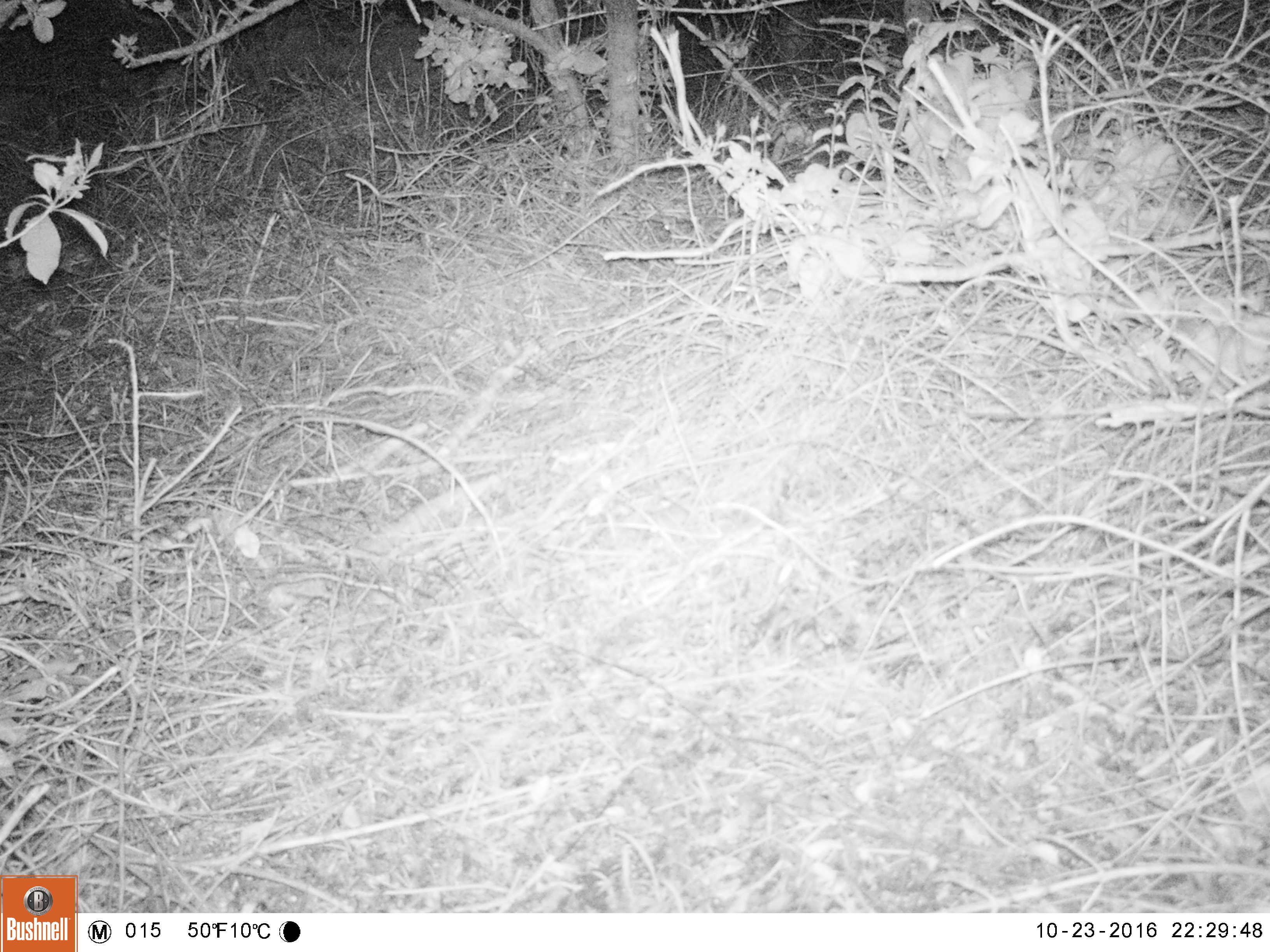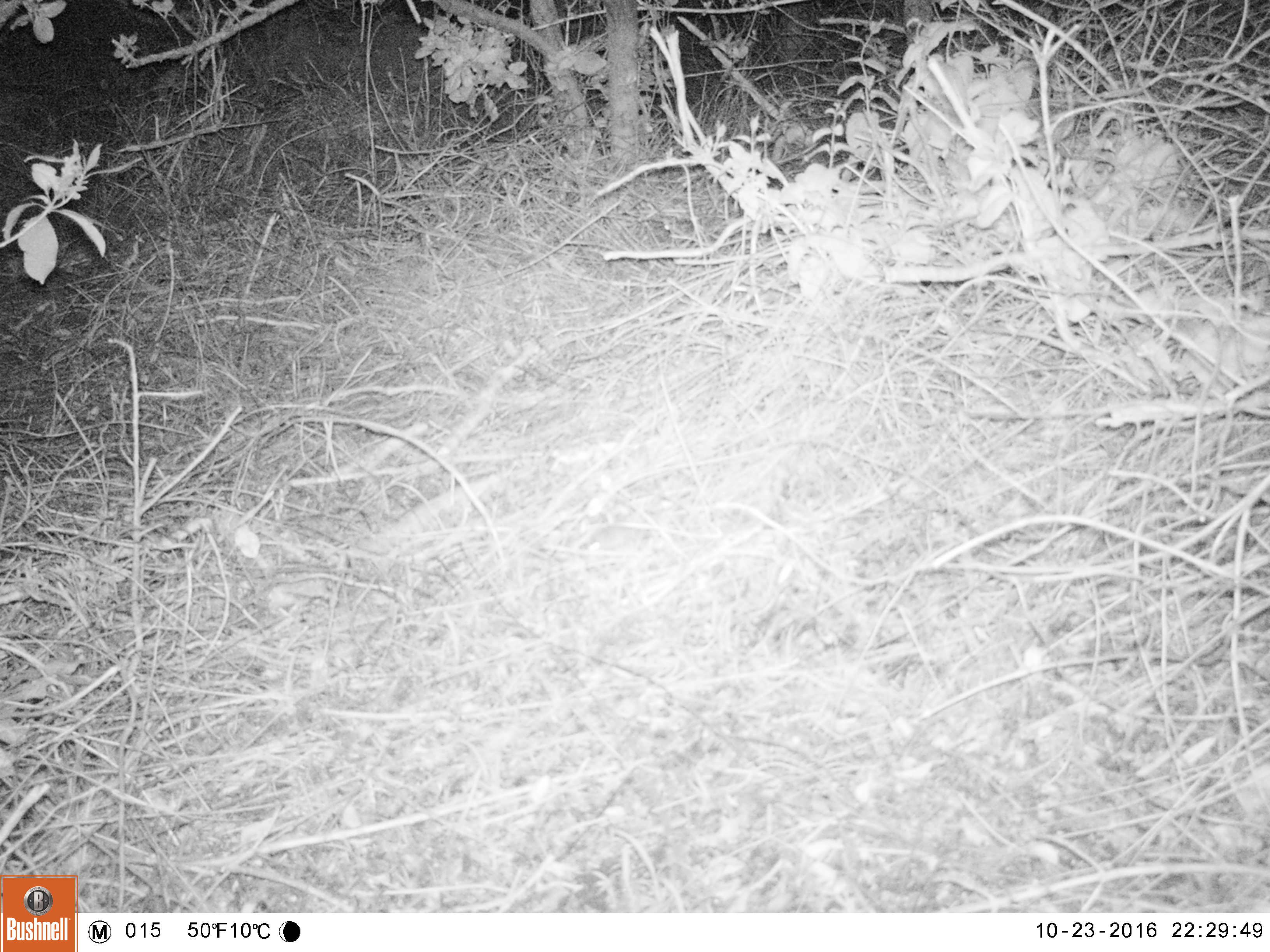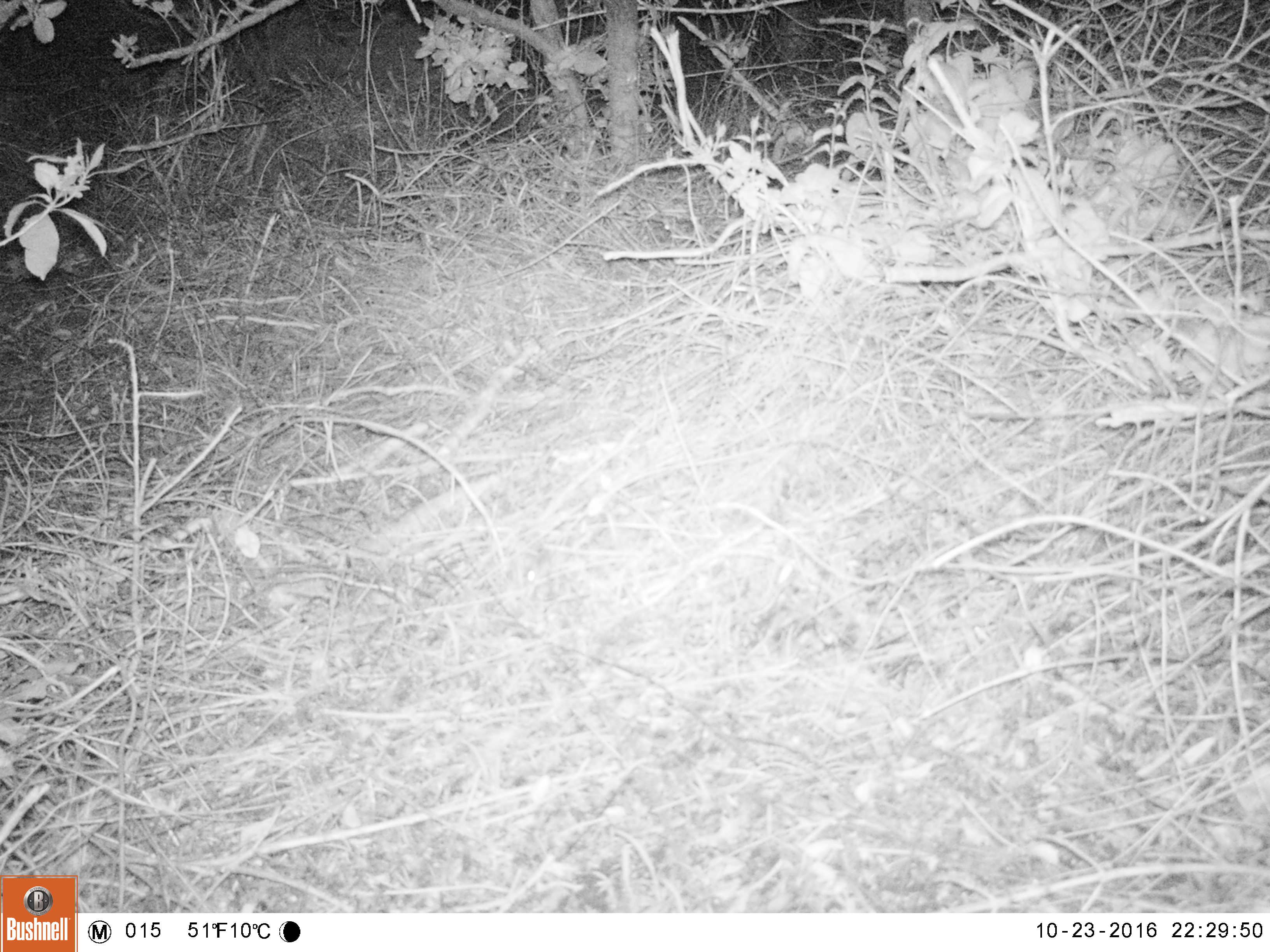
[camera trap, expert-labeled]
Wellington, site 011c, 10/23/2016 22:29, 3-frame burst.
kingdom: Animalia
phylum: Chordata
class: Mammalia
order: Rodentia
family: Muridae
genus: Mus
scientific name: Mus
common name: mouse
Mouse (Mus).